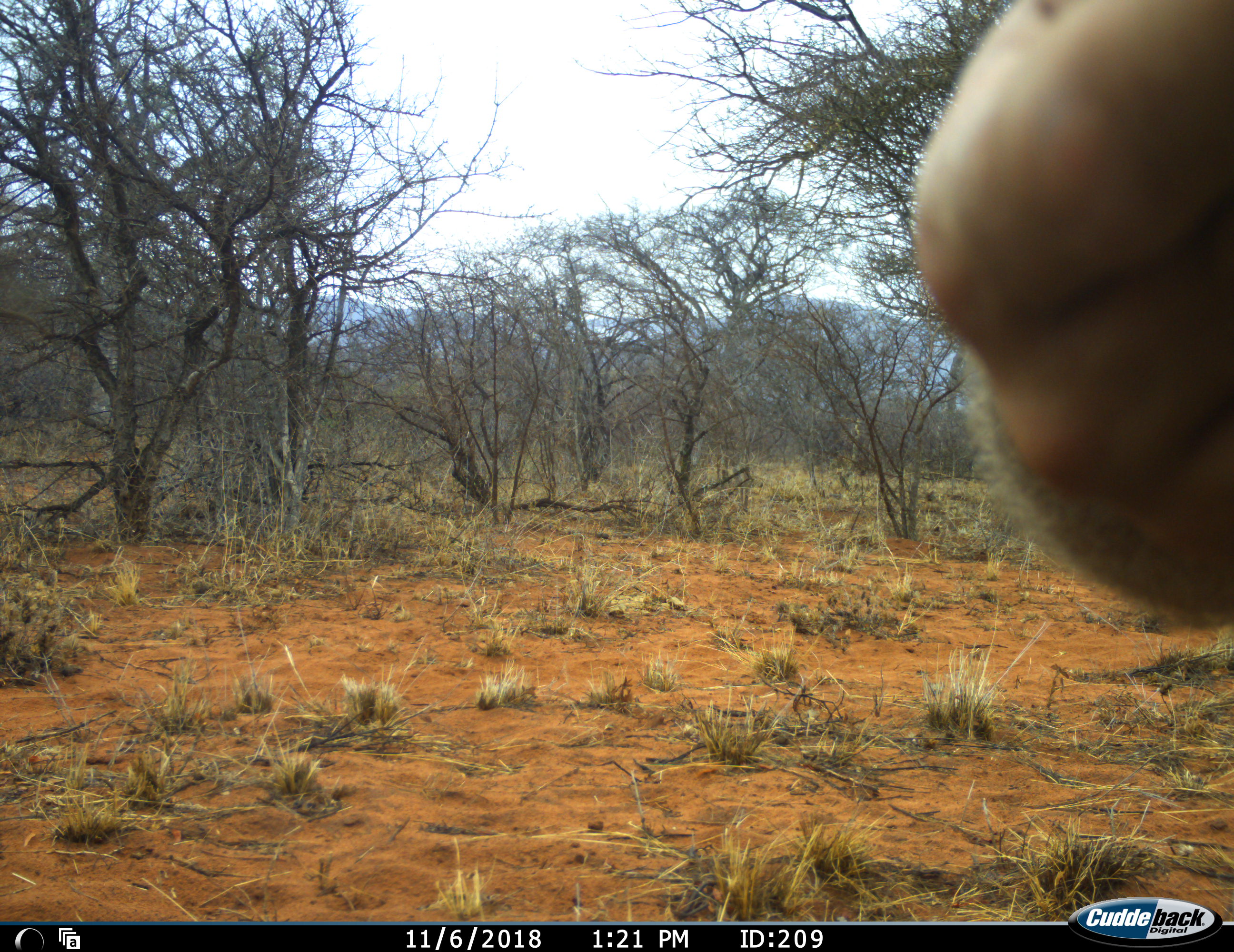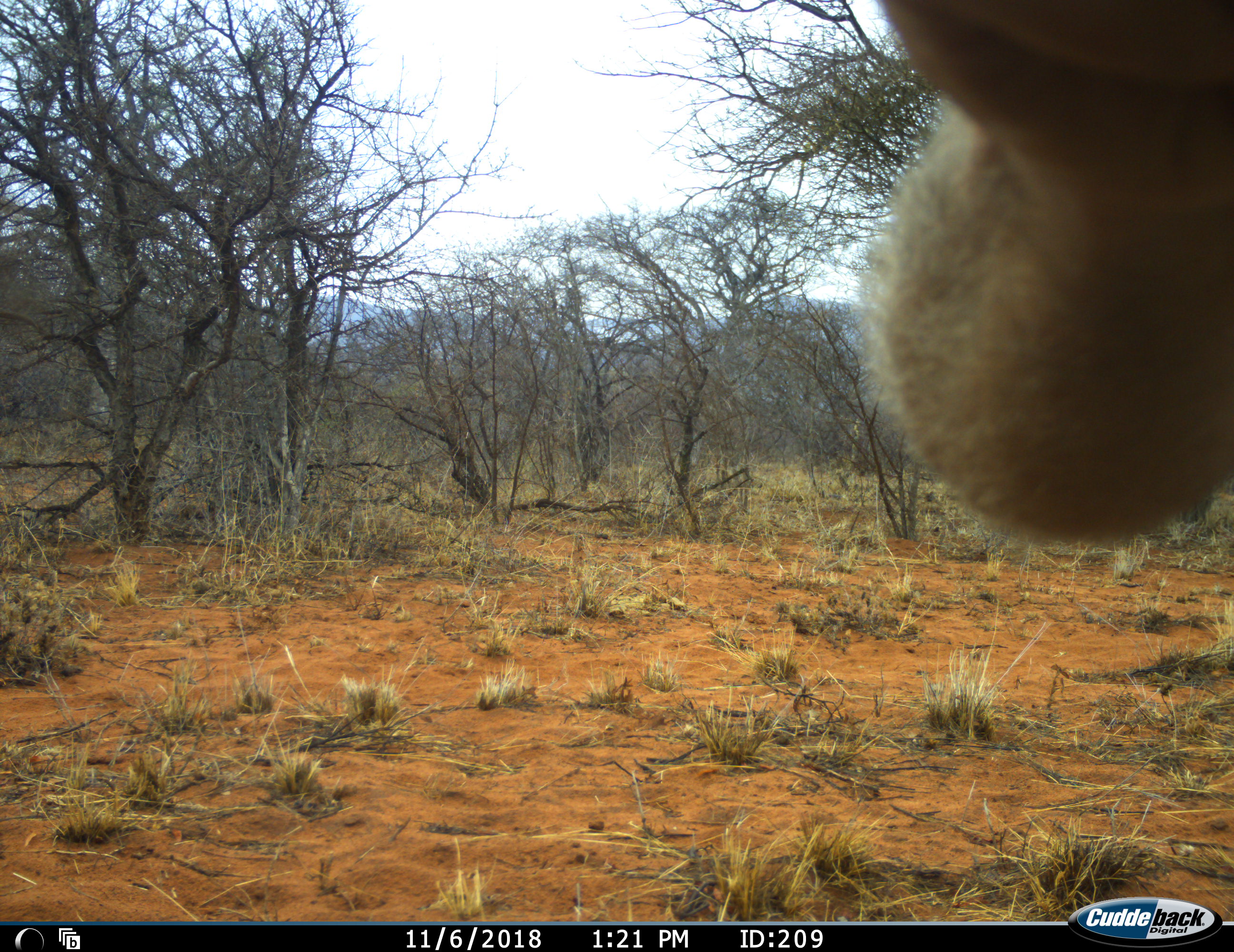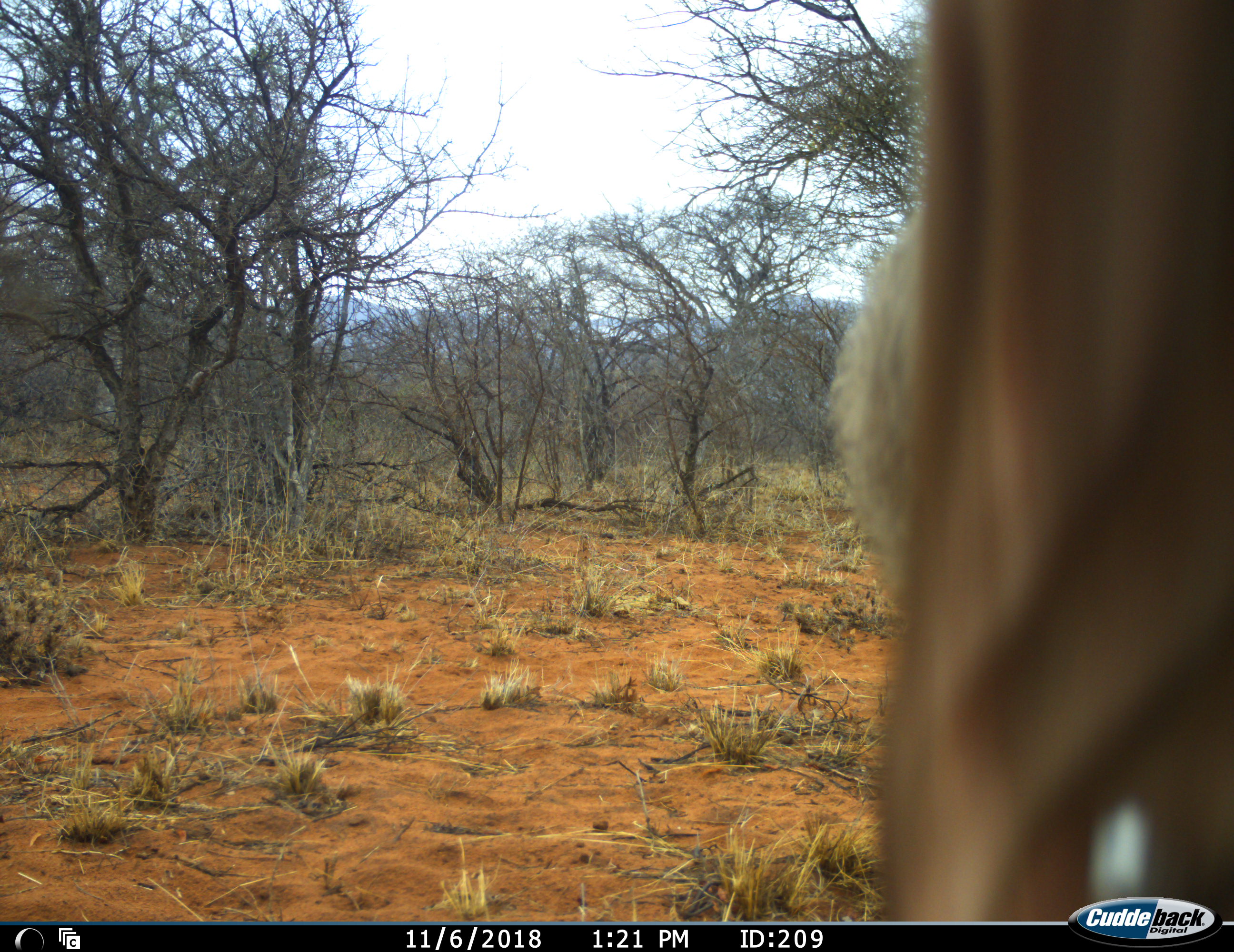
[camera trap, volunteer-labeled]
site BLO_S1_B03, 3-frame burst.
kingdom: Animalia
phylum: Chordata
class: Mammalia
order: Primates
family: Cercopithecidae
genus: Papio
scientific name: Papio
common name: baboon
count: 1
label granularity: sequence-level